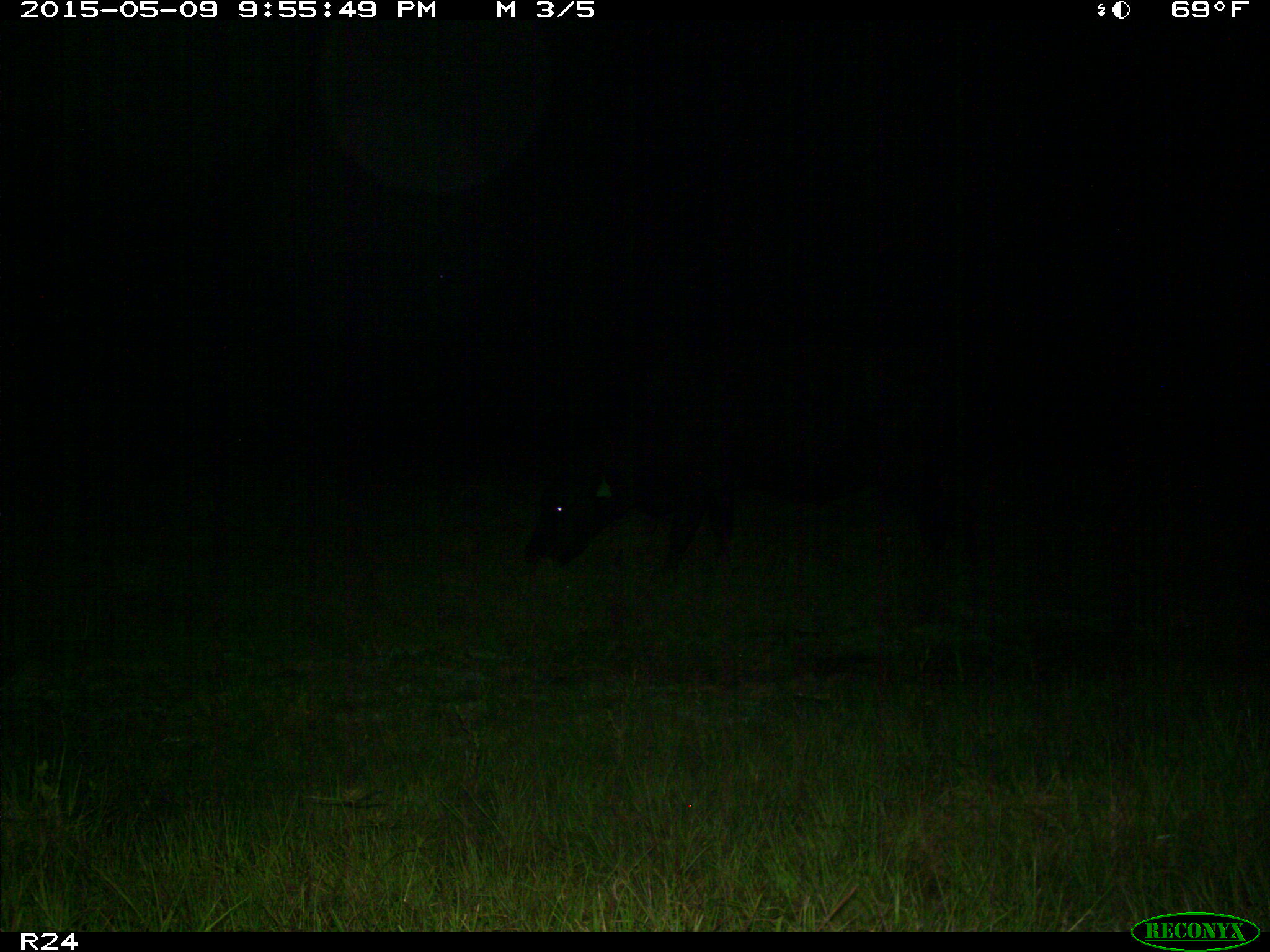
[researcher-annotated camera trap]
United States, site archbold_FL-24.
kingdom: Animalia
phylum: Chordata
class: Mammalia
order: Artiodactyla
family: Bovidae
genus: Bos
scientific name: Bos taurus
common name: domestic cow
Bos taurus (domestic cow).